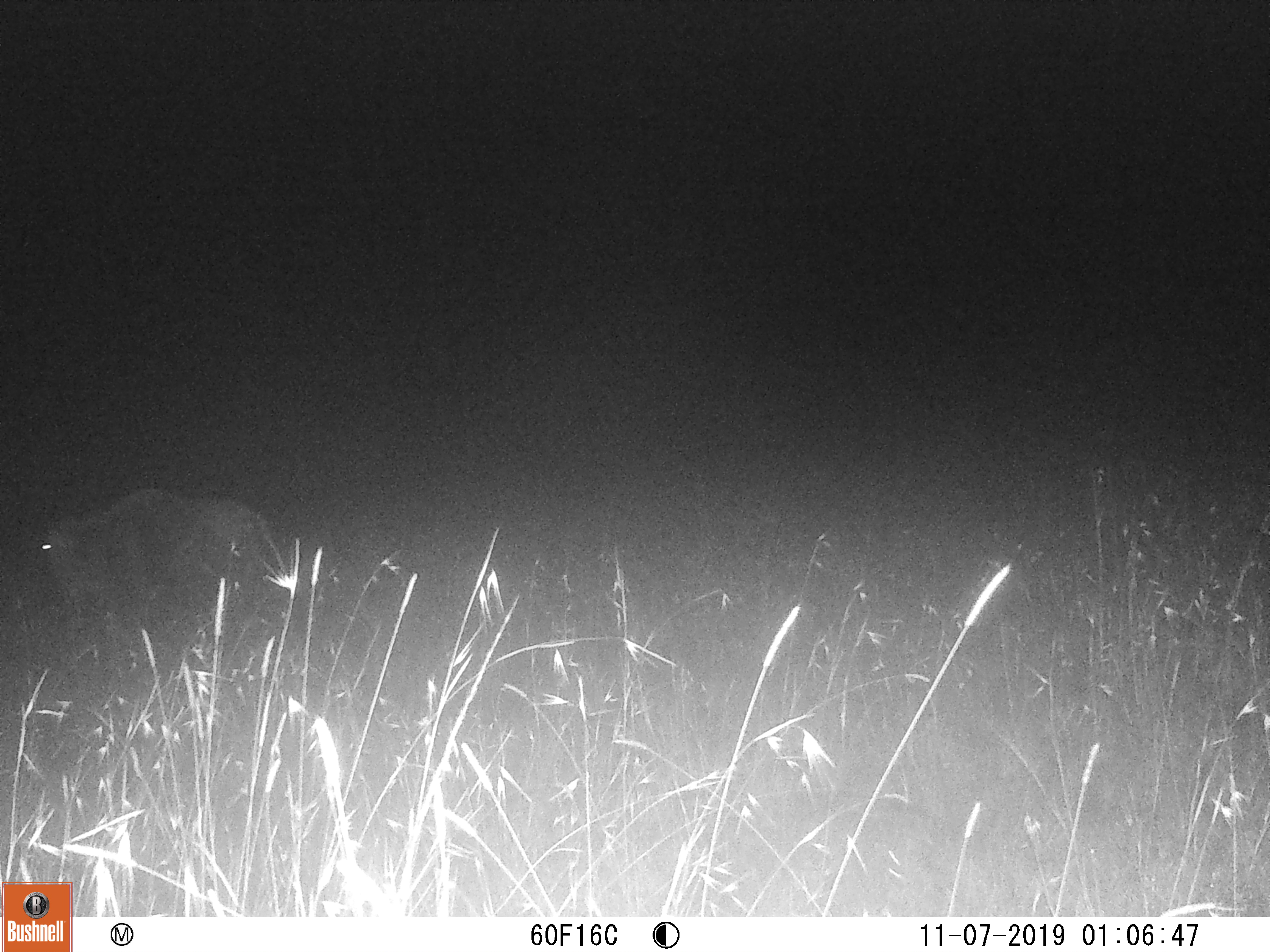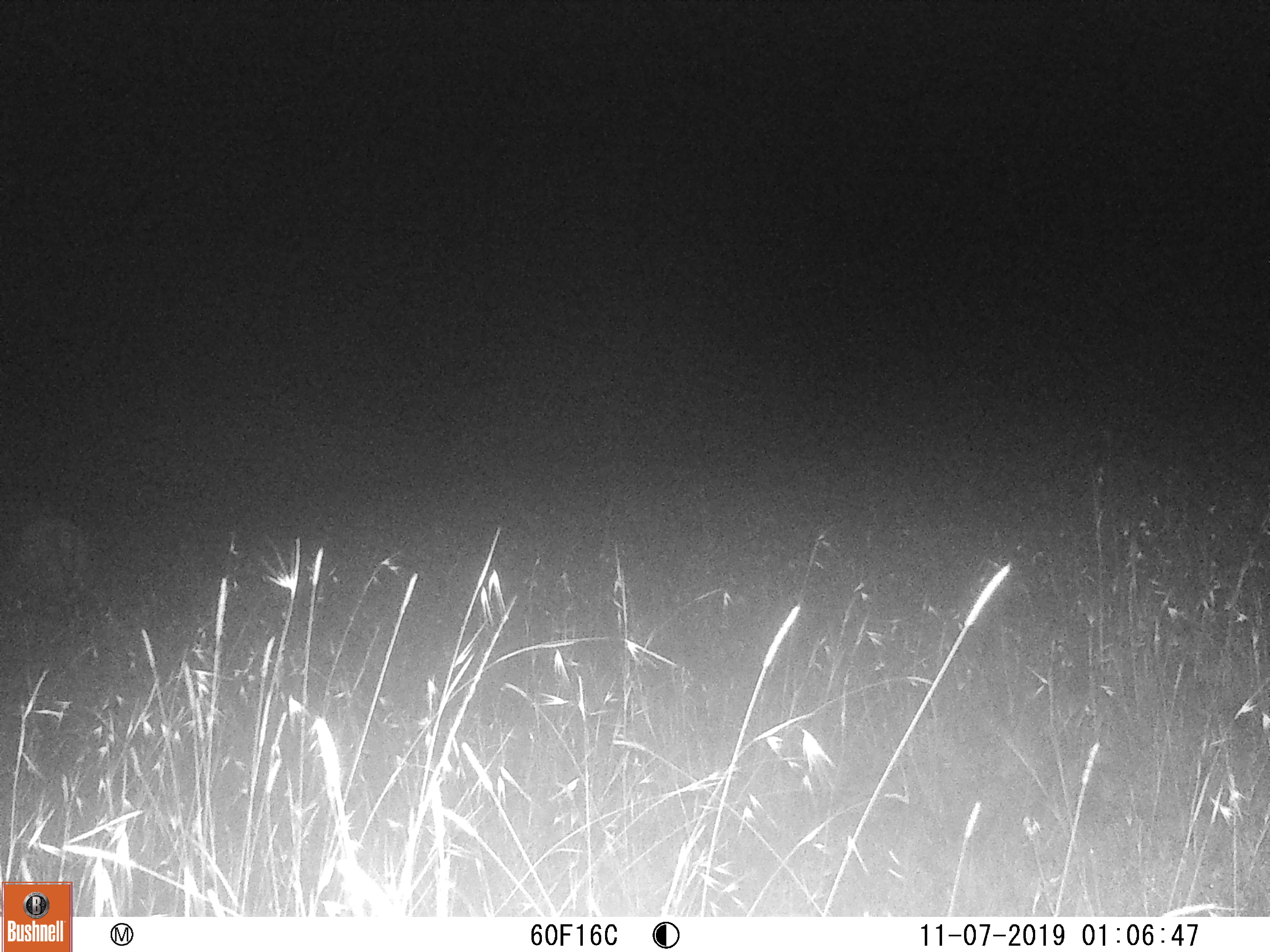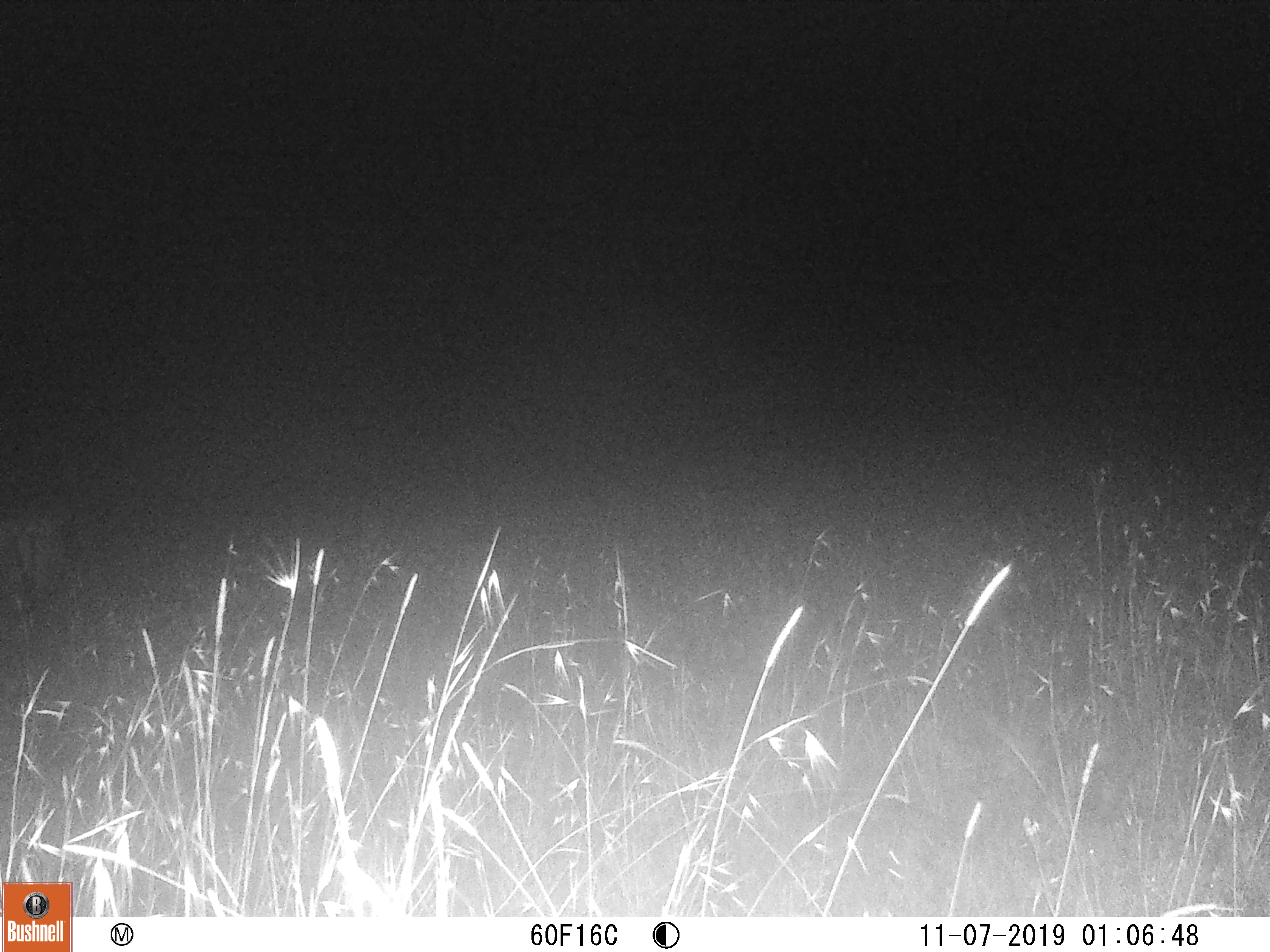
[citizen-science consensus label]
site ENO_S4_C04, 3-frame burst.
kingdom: Animalia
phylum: Chordata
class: Mammalia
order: Artiodactyla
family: Bovidae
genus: Connochaetes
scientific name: Connochaetes taurinus taurinus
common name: blue wildebeest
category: wildebeestblue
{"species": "wildebeestblue (blue wildebeest) (Connochaetes taurinus taurinus)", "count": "1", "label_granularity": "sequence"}